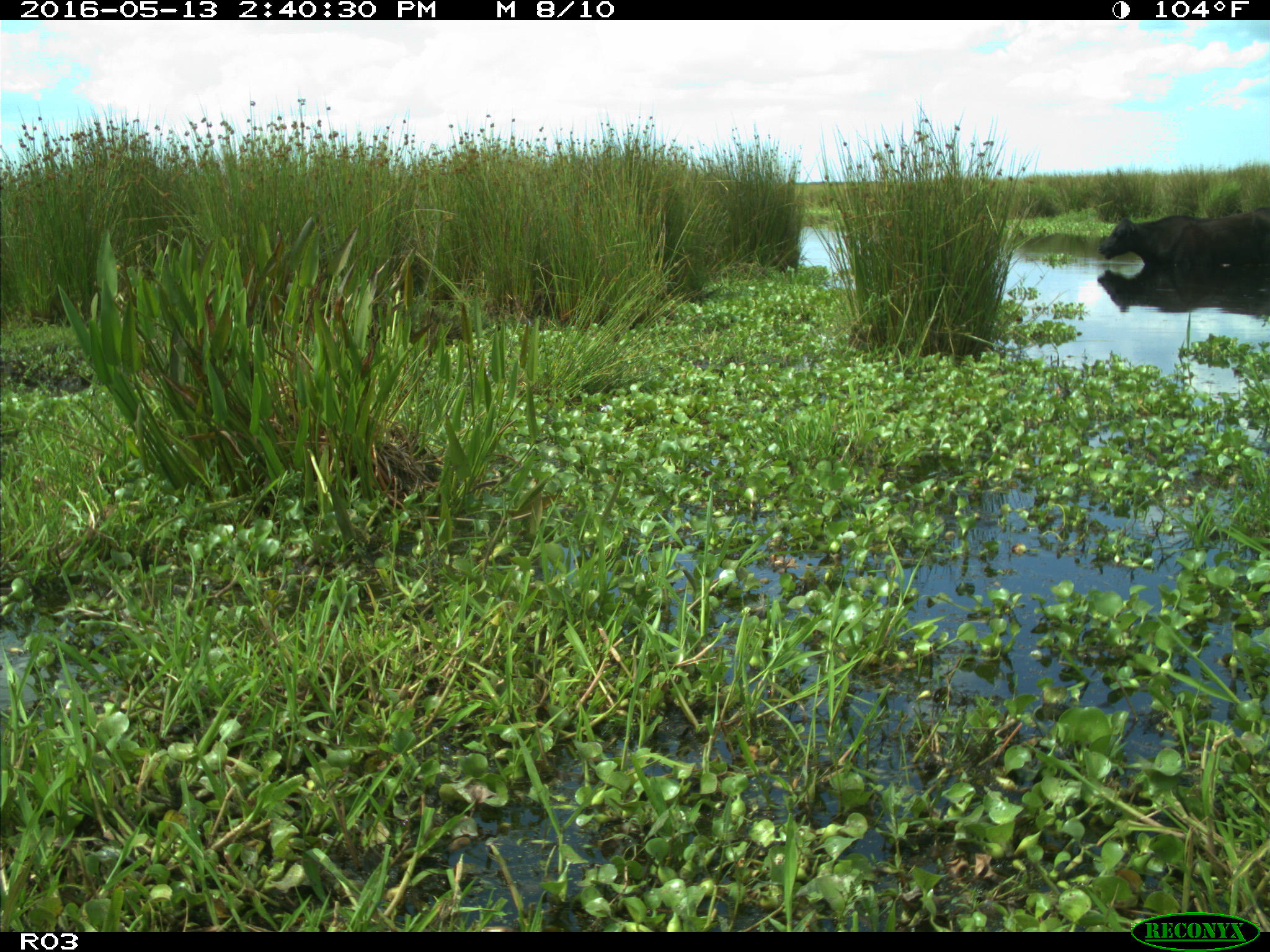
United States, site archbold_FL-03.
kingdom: Animalia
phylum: Chordata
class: Mammalia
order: Artiodactyla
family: Bovidae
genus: Bos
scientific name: Bos taurus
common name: domestic cow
Bos taurus (domestic cow).